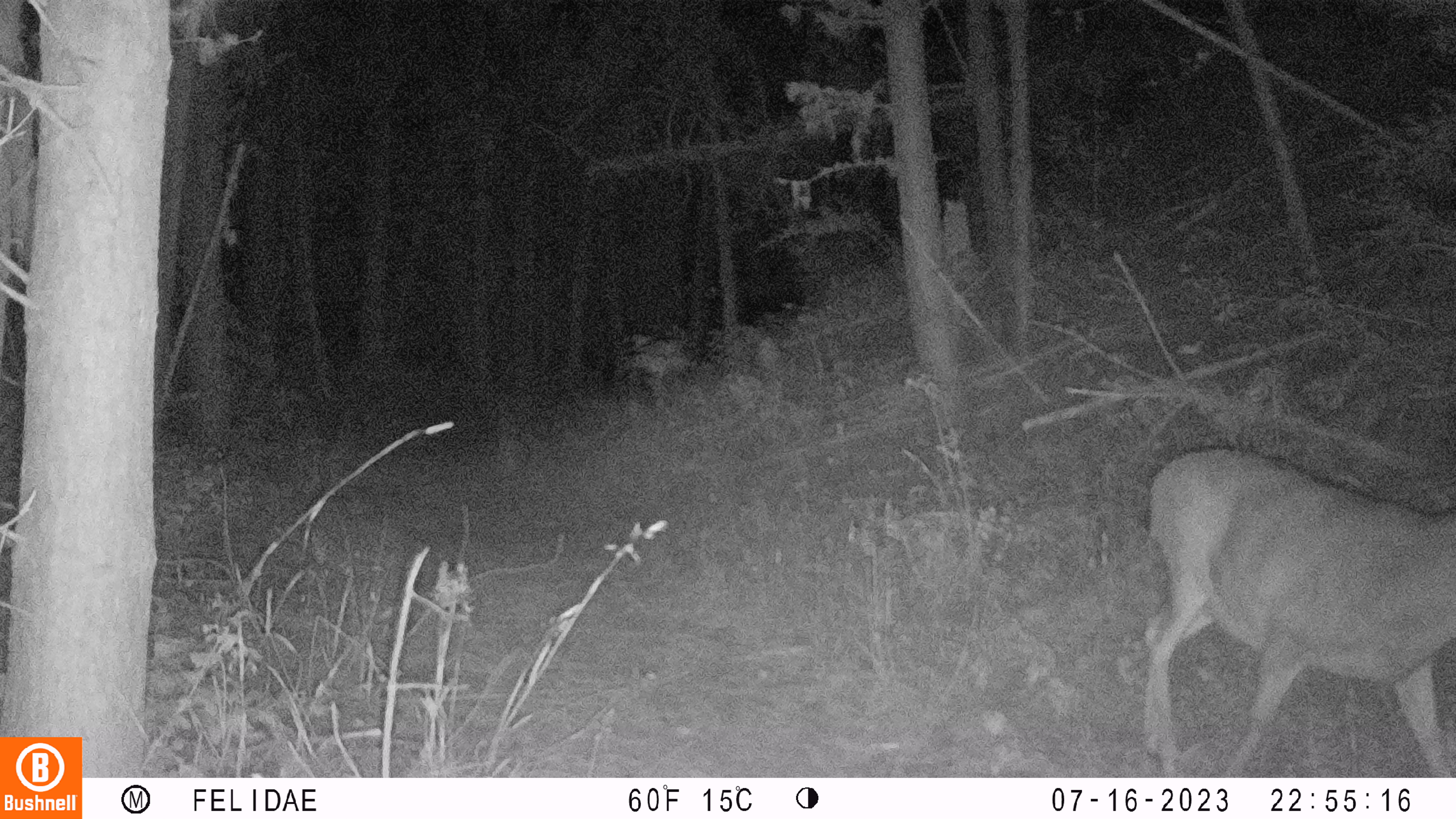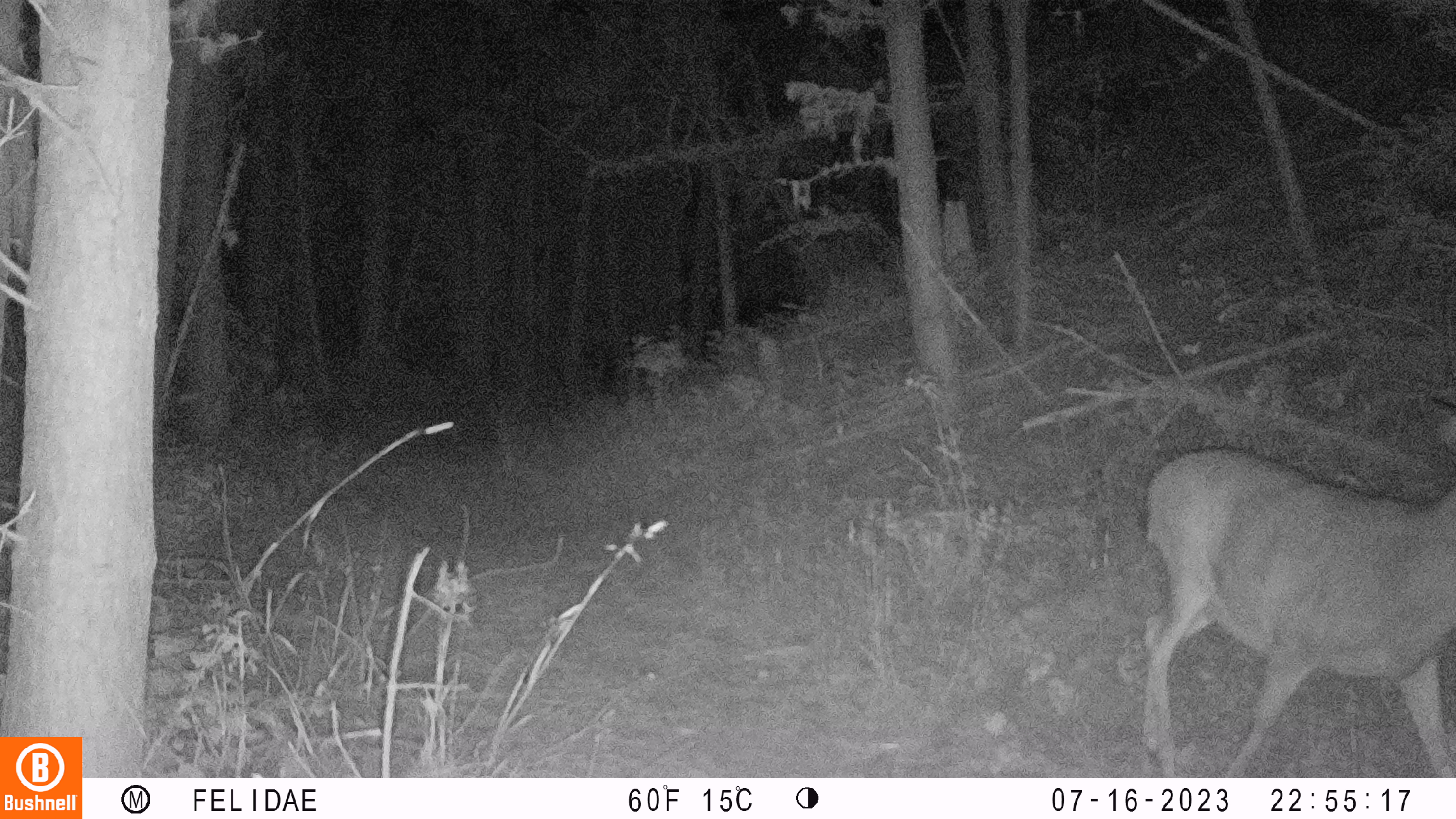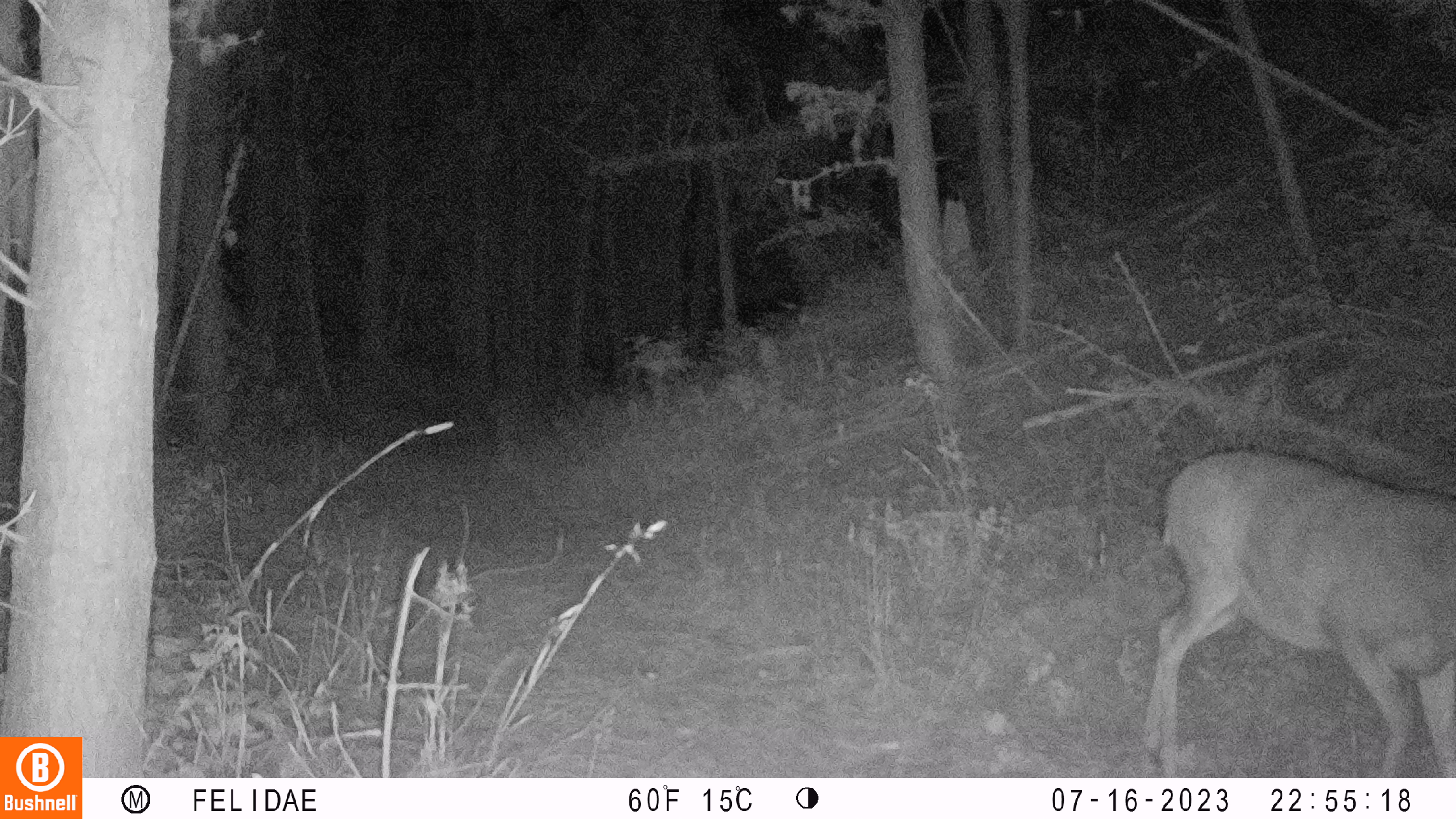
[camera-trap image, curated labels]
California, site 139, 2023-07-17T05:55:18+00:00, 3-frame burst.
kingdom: Animalia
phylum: Chordata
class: Mammalia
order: Artiodactyla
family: Cervidae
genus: Odocoileus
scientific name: Odocoileus hemionus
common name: mule deer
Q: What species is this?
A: Mule deer (Odocoileus hemionus).